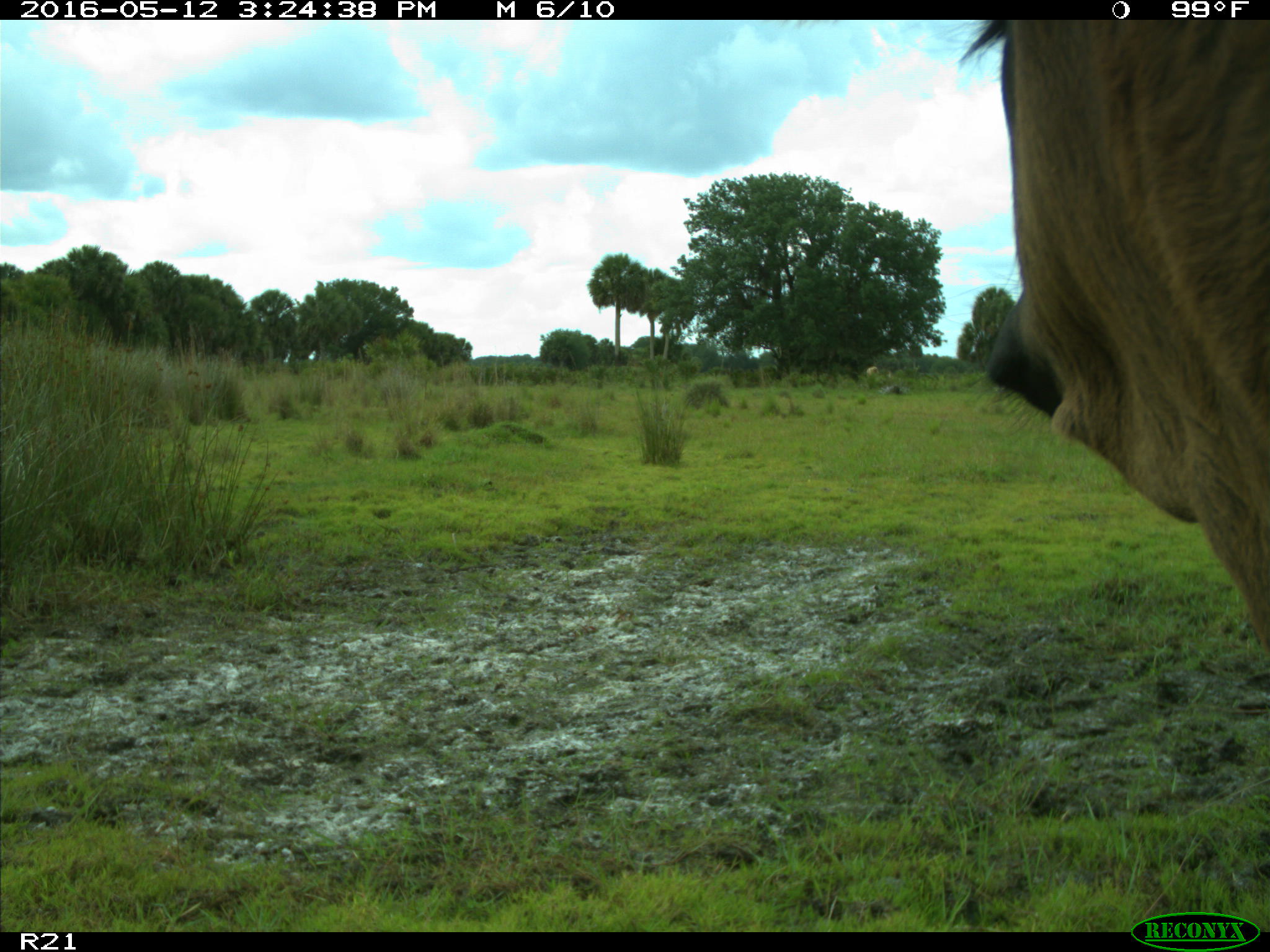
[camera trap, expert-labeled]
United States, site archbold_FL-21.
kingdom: Animalia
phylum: Chordata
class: Mammalia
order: Artiodactyla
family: Bovidae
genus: Bos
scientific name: Bos taurus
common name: domestic cow